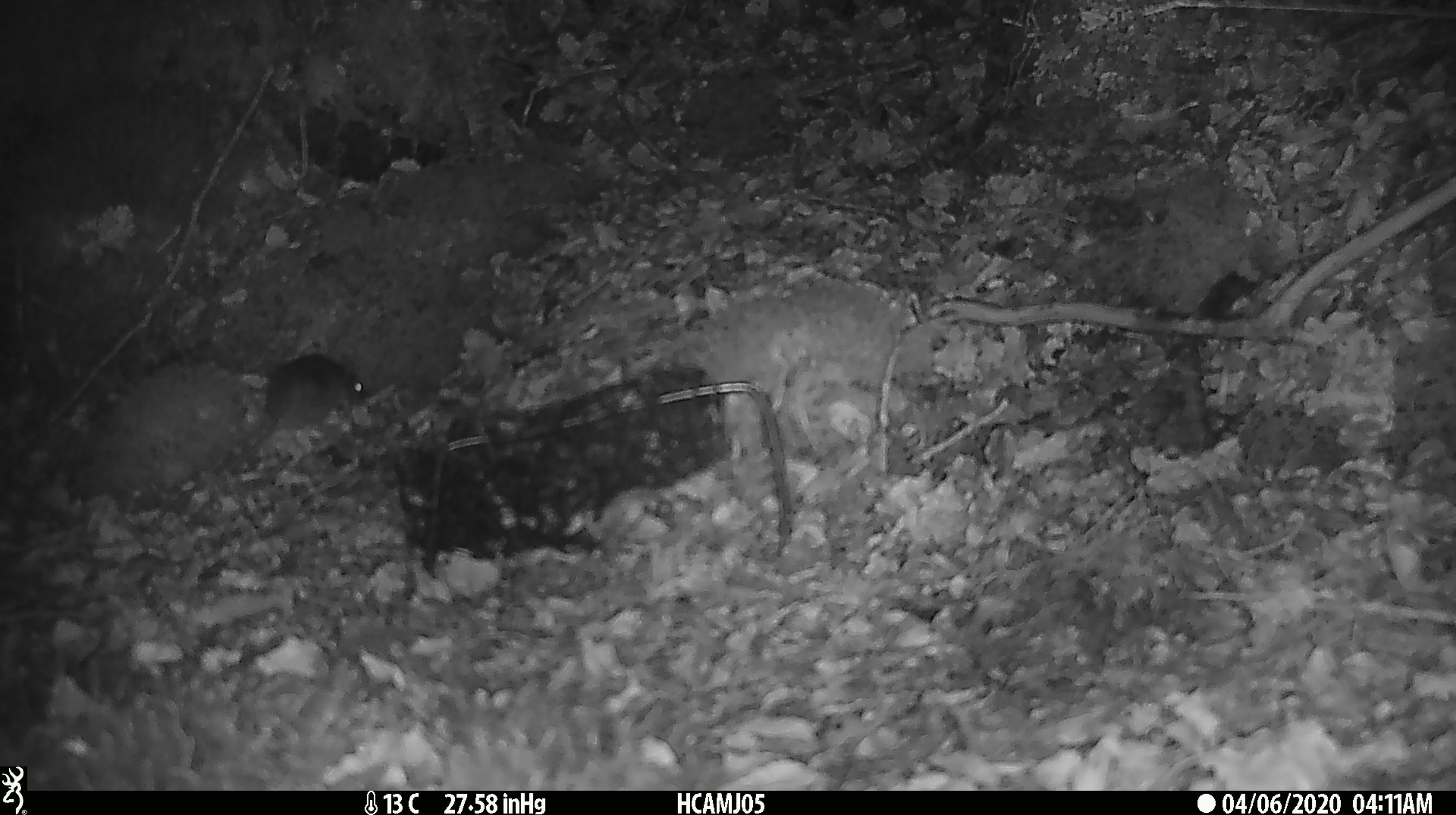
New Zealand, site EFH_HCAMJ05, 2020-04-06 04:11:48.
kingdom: Animalia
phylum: Chordata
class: Mammalia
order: Rodentia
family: Muridae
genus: Mus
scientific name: Mus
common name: mouse